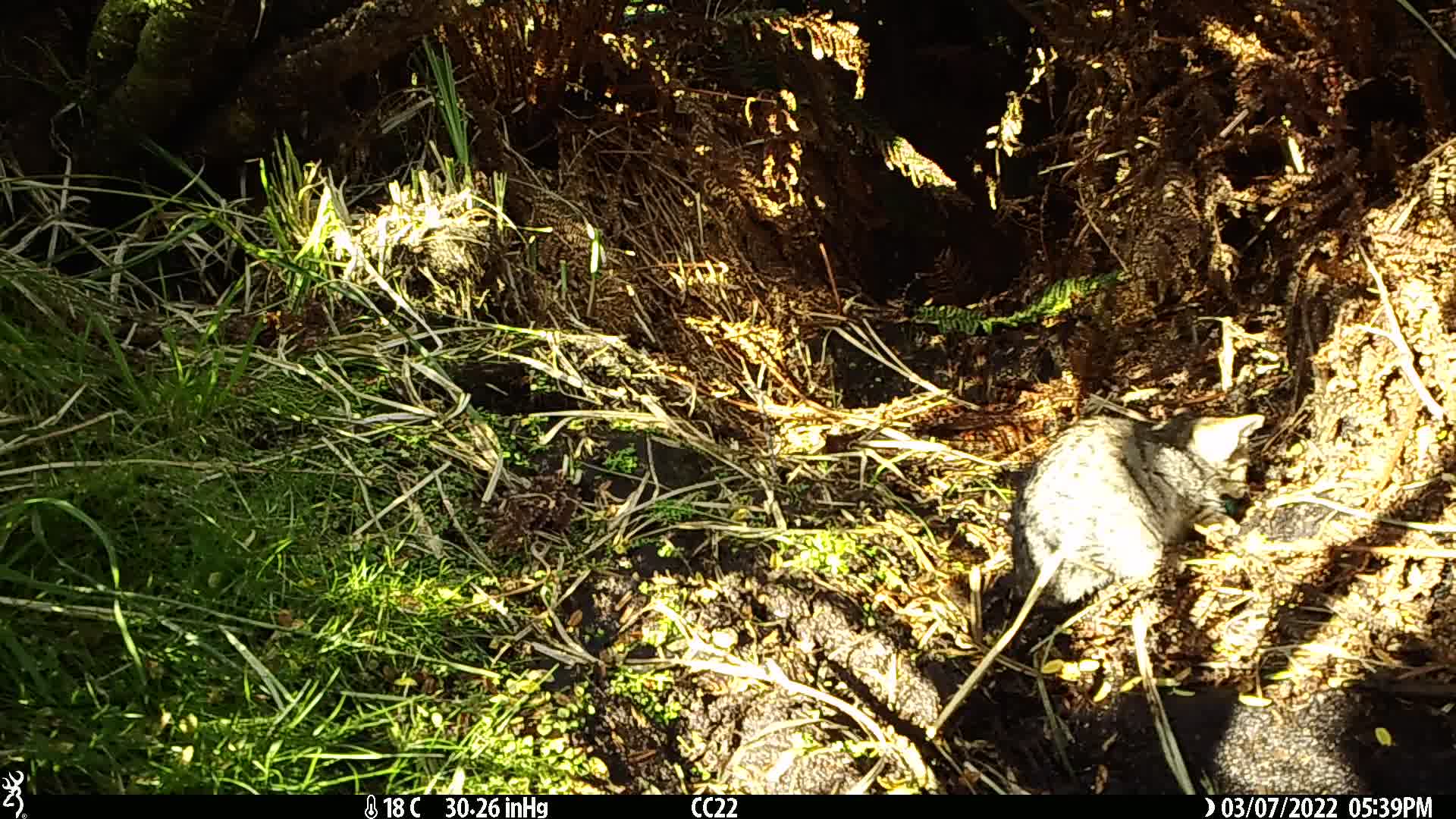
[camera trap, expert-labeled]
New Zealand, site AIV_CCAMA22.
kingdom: Animalia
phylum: Chordata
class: Mammalia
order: Carnivora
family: Felidae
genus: Felis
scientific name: Felis catus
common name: domestic cat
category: cat